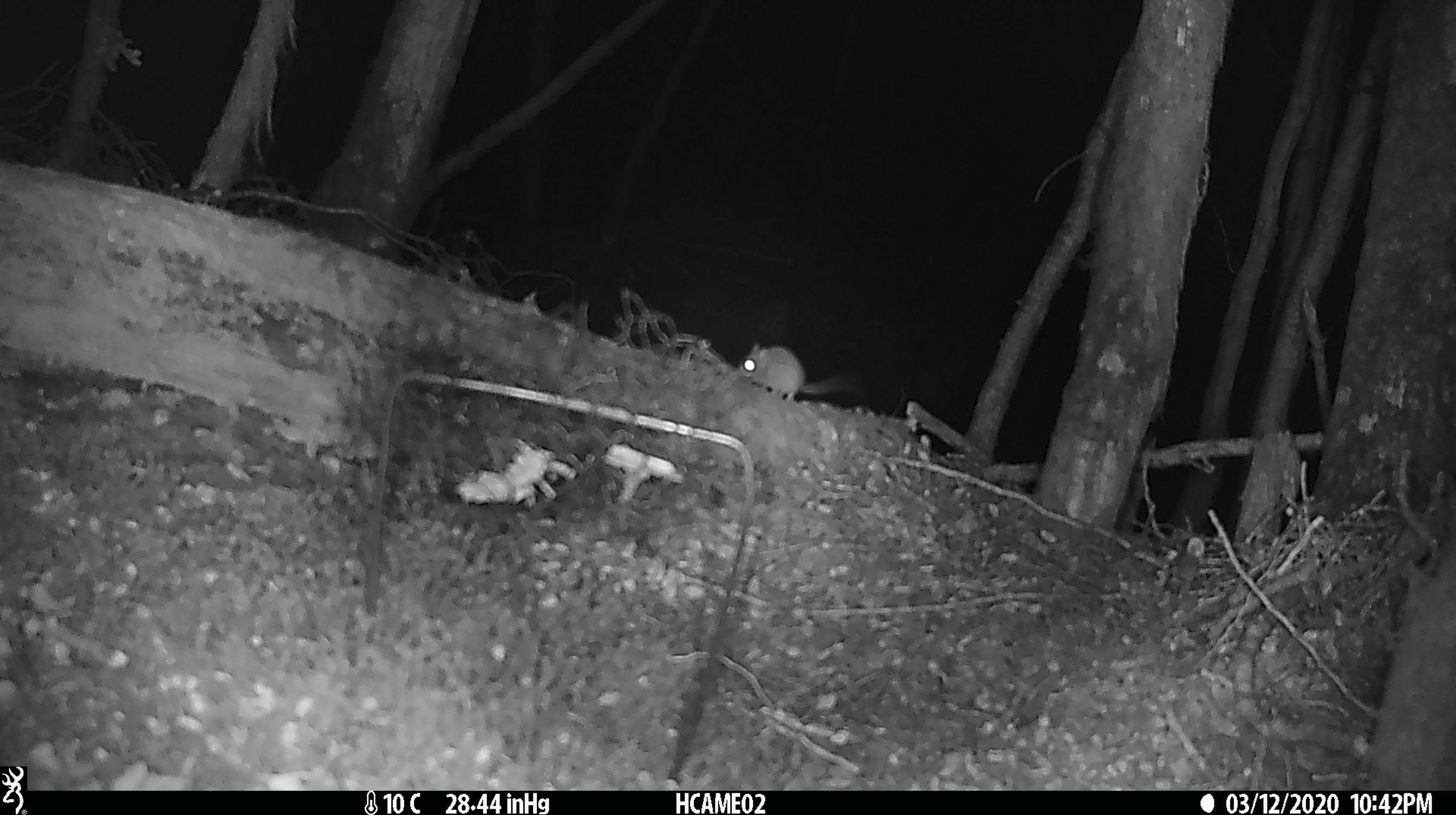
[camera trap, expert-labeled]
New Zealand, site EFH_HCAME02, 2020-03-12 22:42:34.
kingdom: Animalia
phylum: Chordata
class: Mammalia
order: Rodentia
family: Muridae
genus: Mus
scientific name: Mus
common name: mouse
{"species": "mouse (Mus)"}